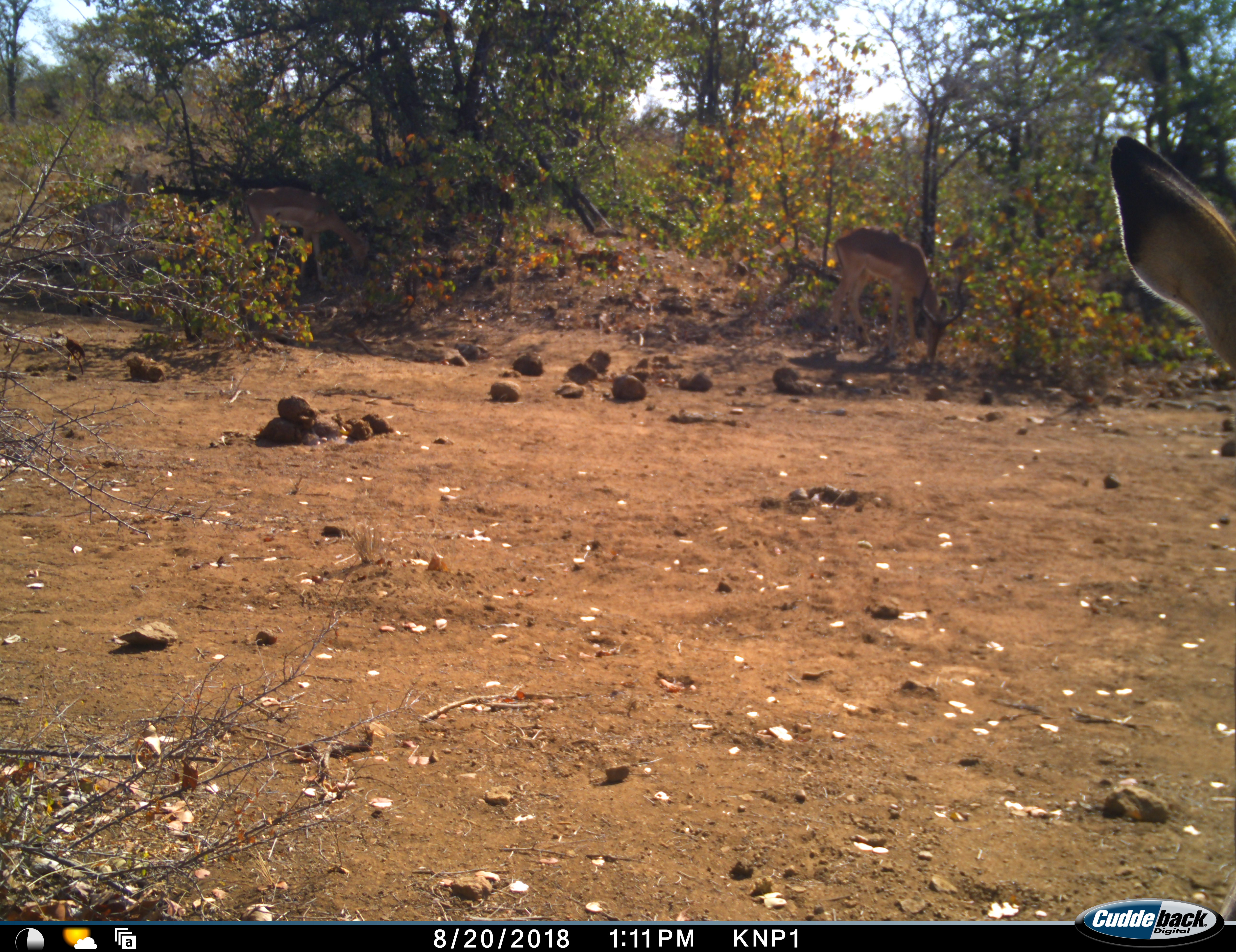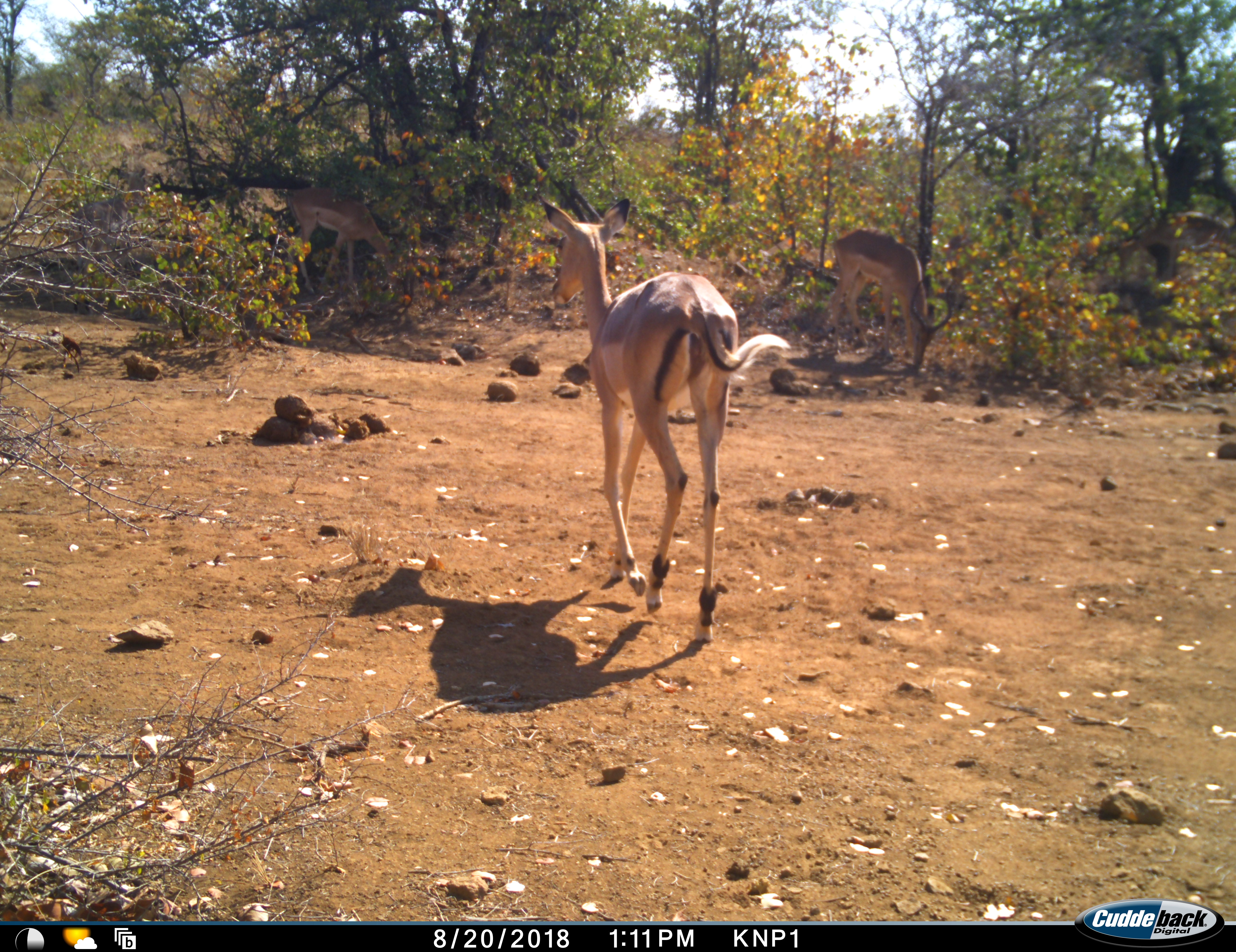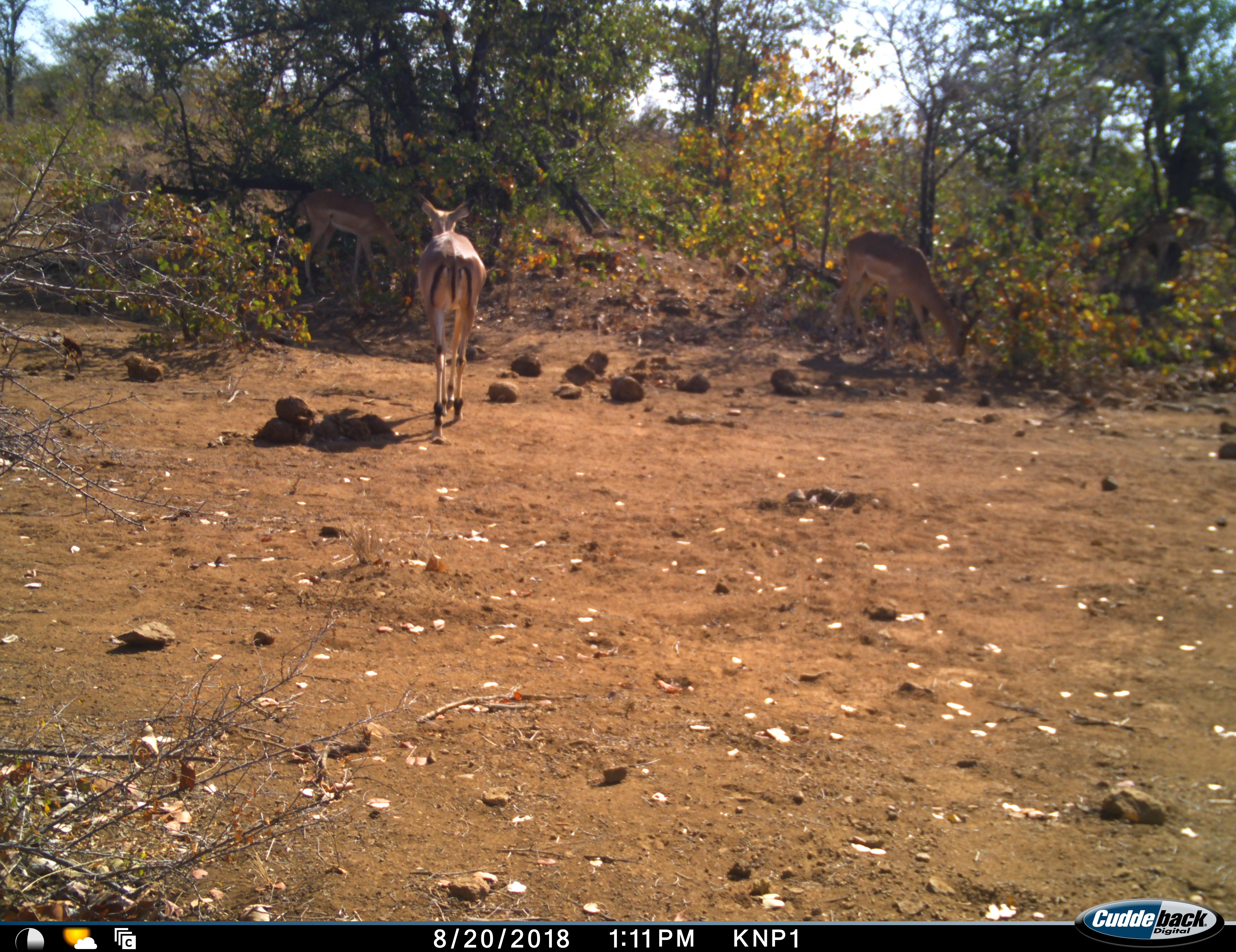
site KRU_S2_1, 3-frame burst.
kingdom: Animalia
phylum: Chordata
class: Mammalia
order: Artiodactyla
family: Bovidae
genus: Aepyceros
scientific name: Aepyceros melampus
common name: impala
Impala (Aepyceros melampus), count 3. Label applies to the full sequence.